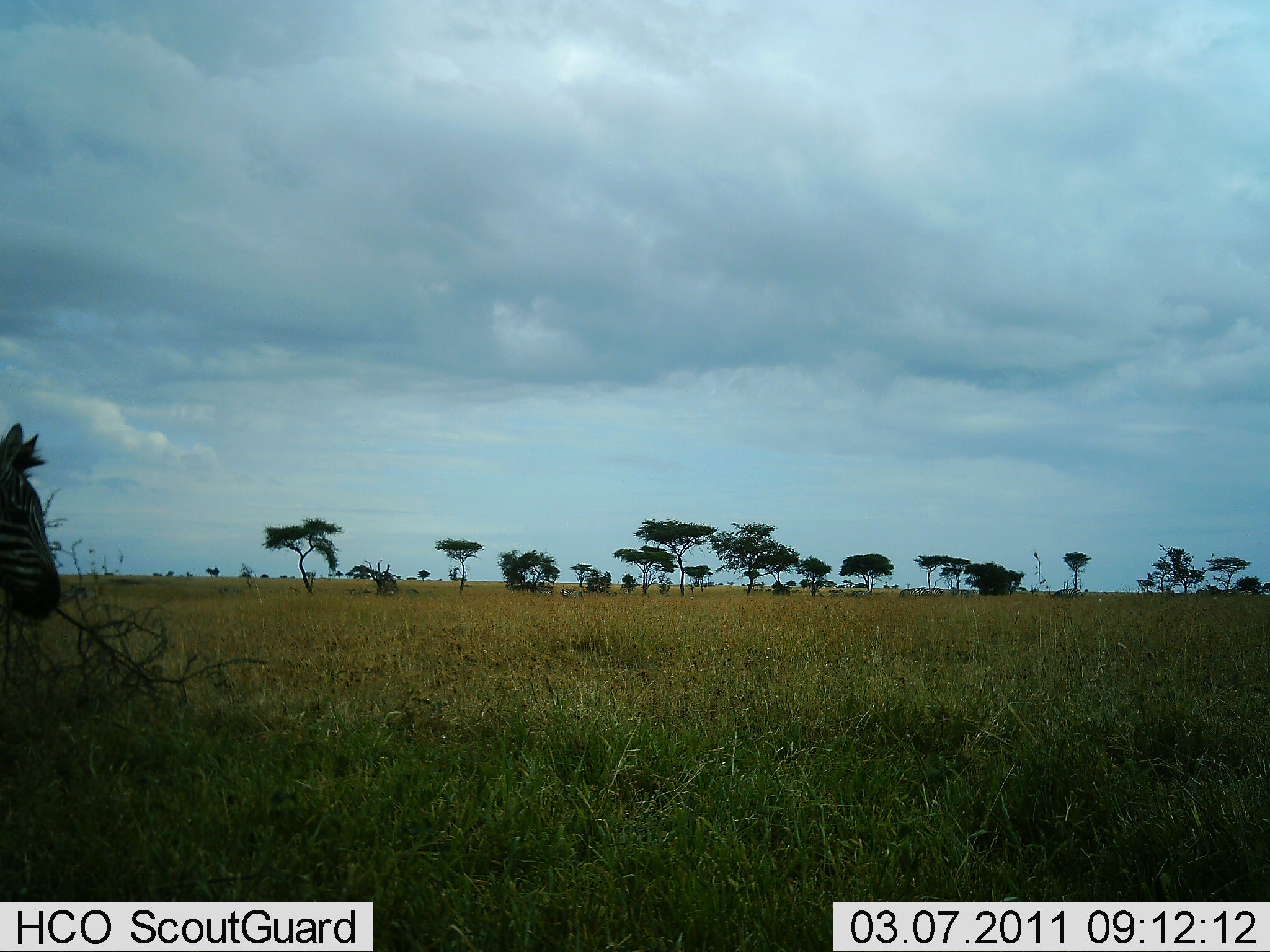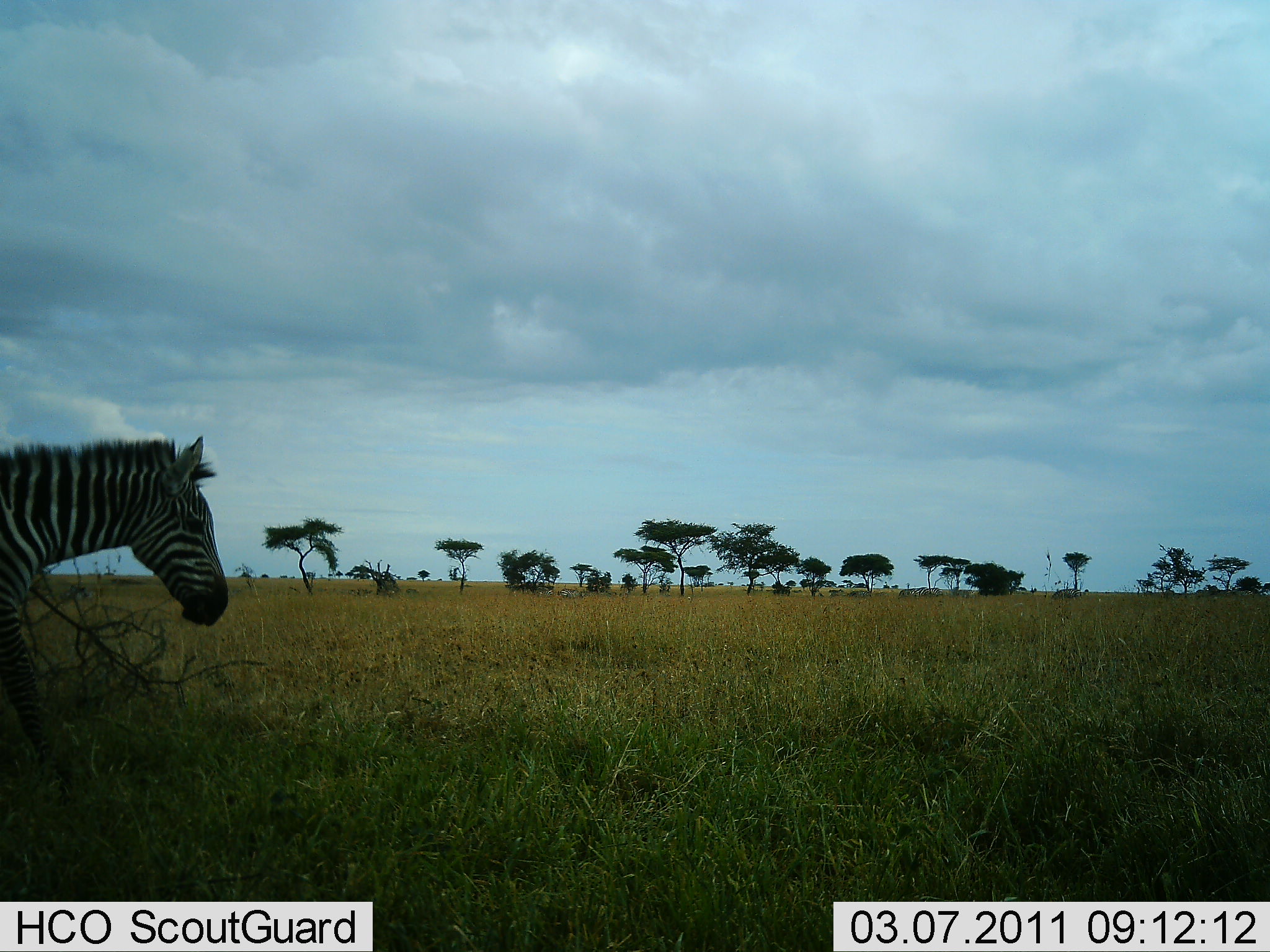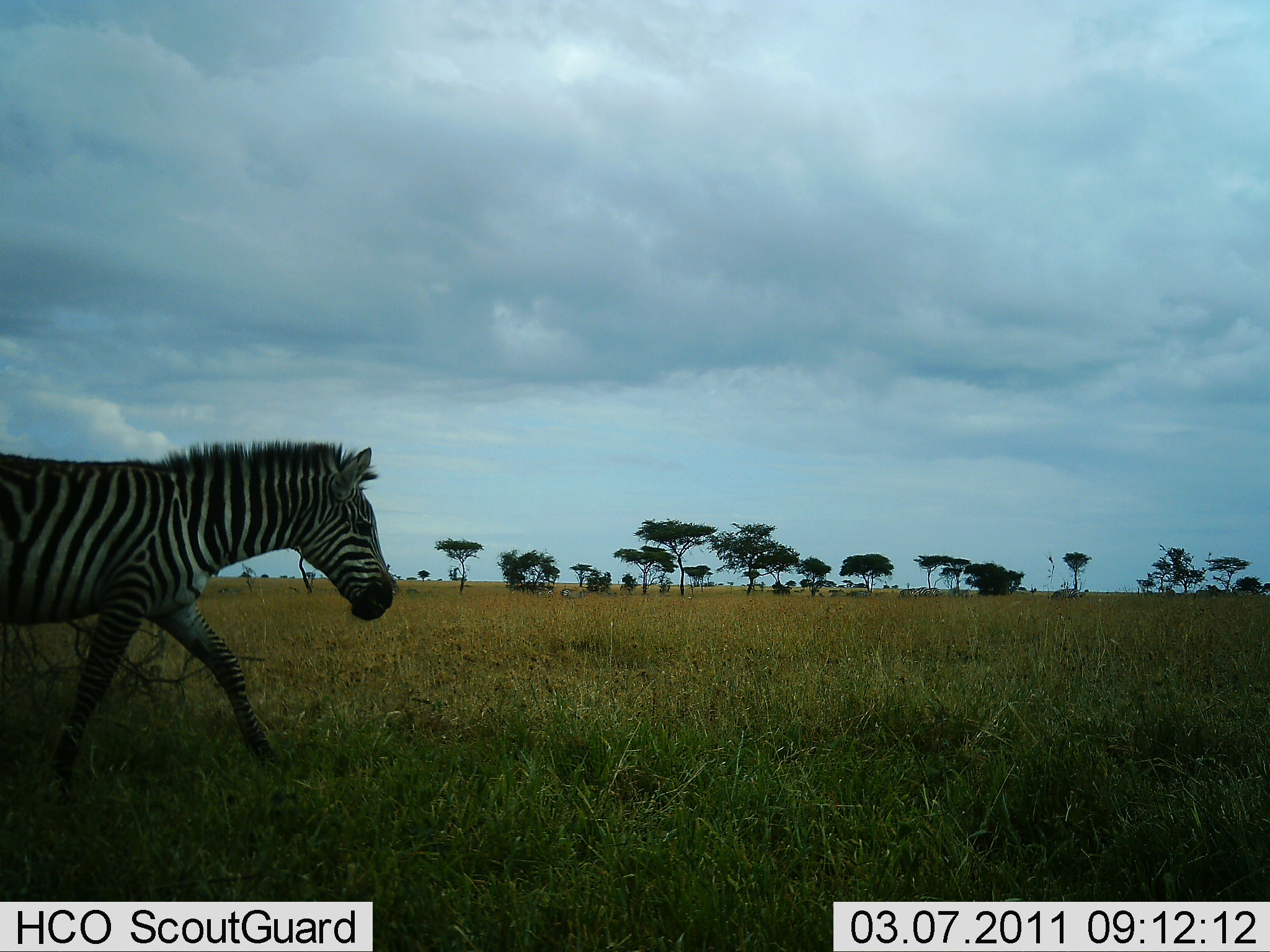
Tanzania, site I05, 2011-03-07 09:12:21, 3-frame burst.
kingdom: Animalia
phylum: Chordata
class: Mammalia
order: Perissodactyla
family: Equidae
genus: Equus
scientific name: Equus quagga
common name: plains zebra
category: zebra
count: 1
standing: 0%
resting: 0%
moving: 100%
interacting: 0%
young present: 0%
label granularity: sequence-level